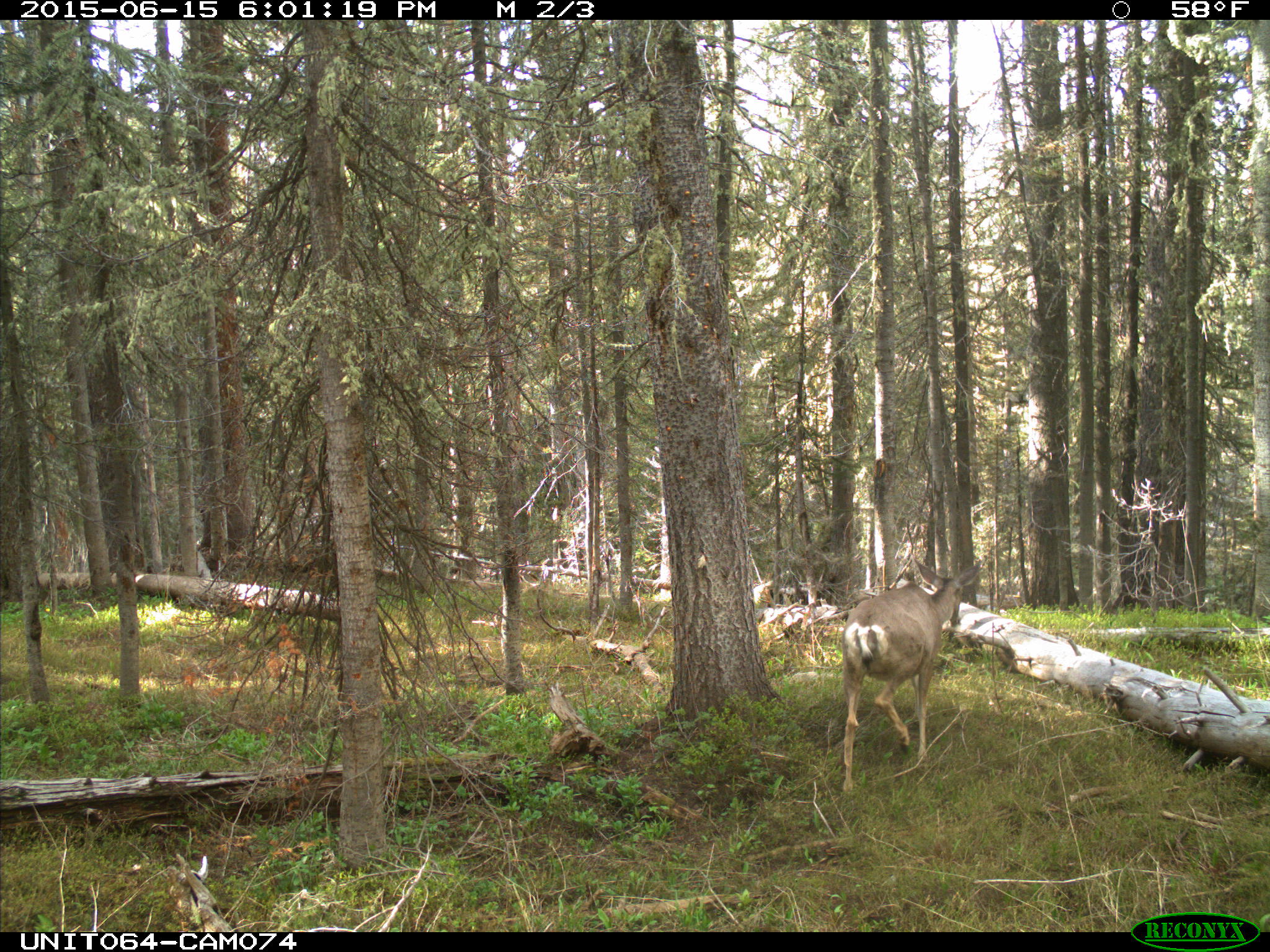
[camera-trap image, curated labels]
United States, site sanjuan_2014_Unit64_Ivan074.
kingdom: Animalia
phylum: Chordata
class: Mammalia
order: Artiodactyla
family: Cervidae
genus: Odocoileus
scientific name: Odocoileus hemionus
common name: mule deer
Odocoileus hemionus (mule deer).